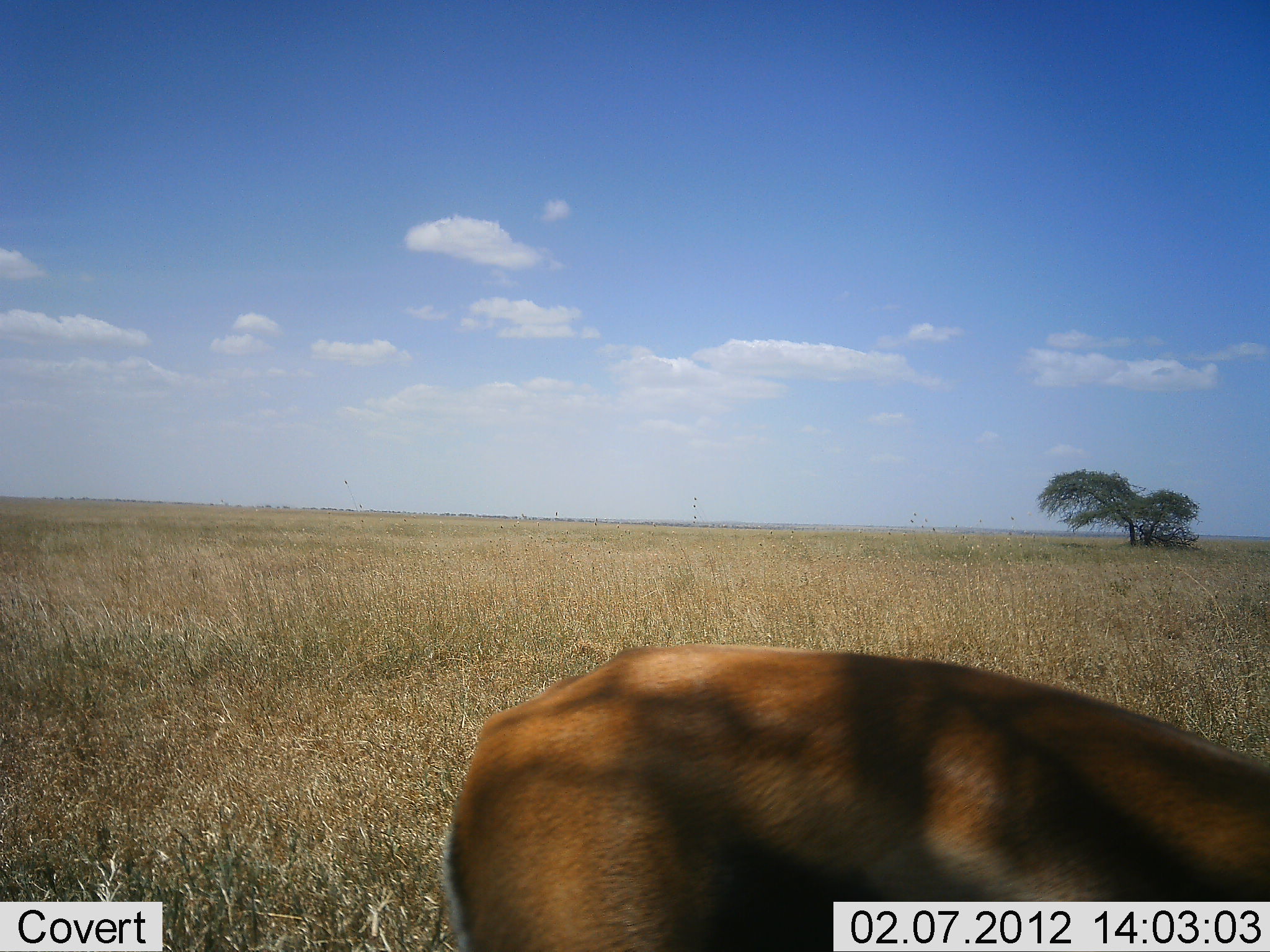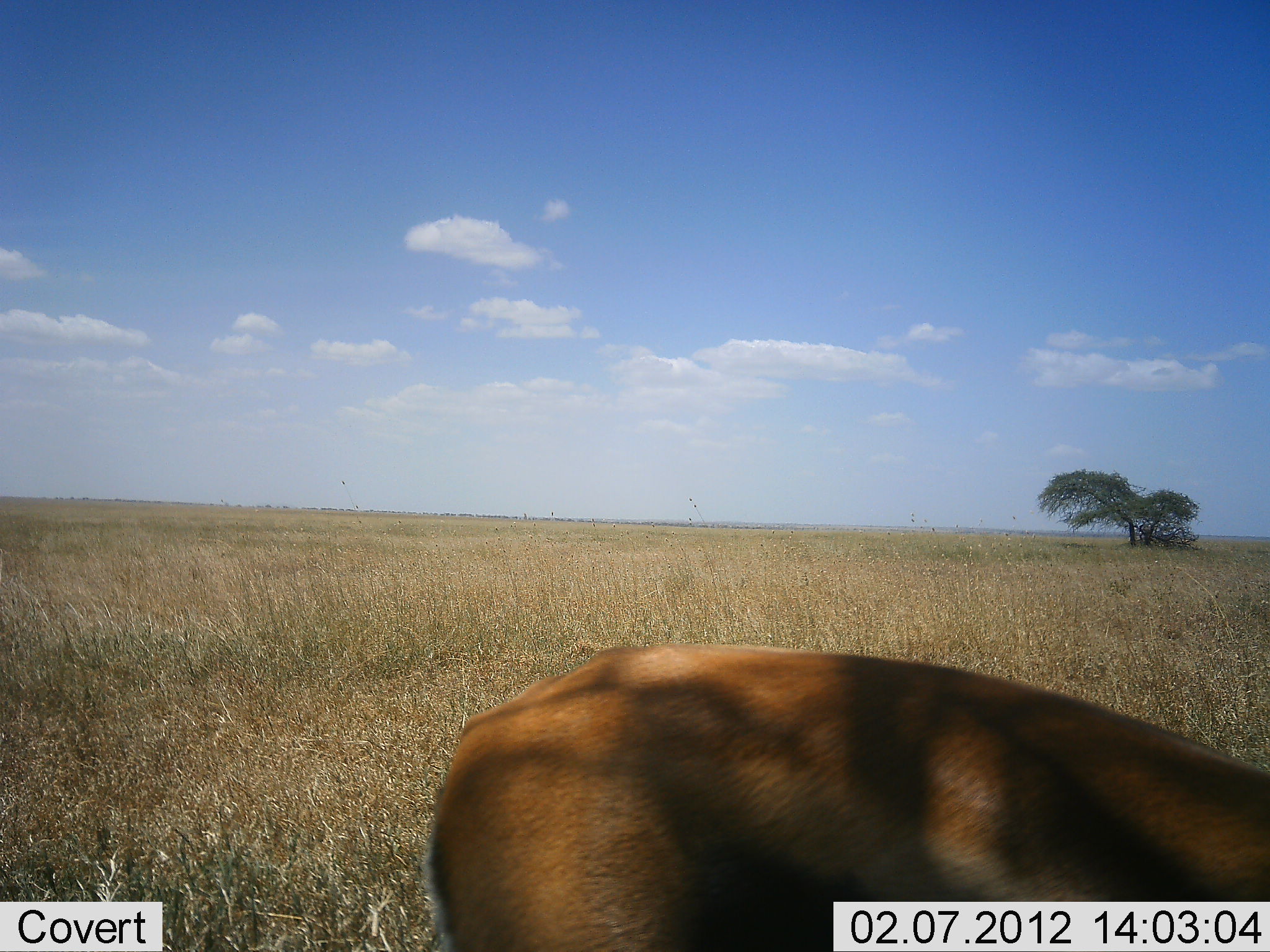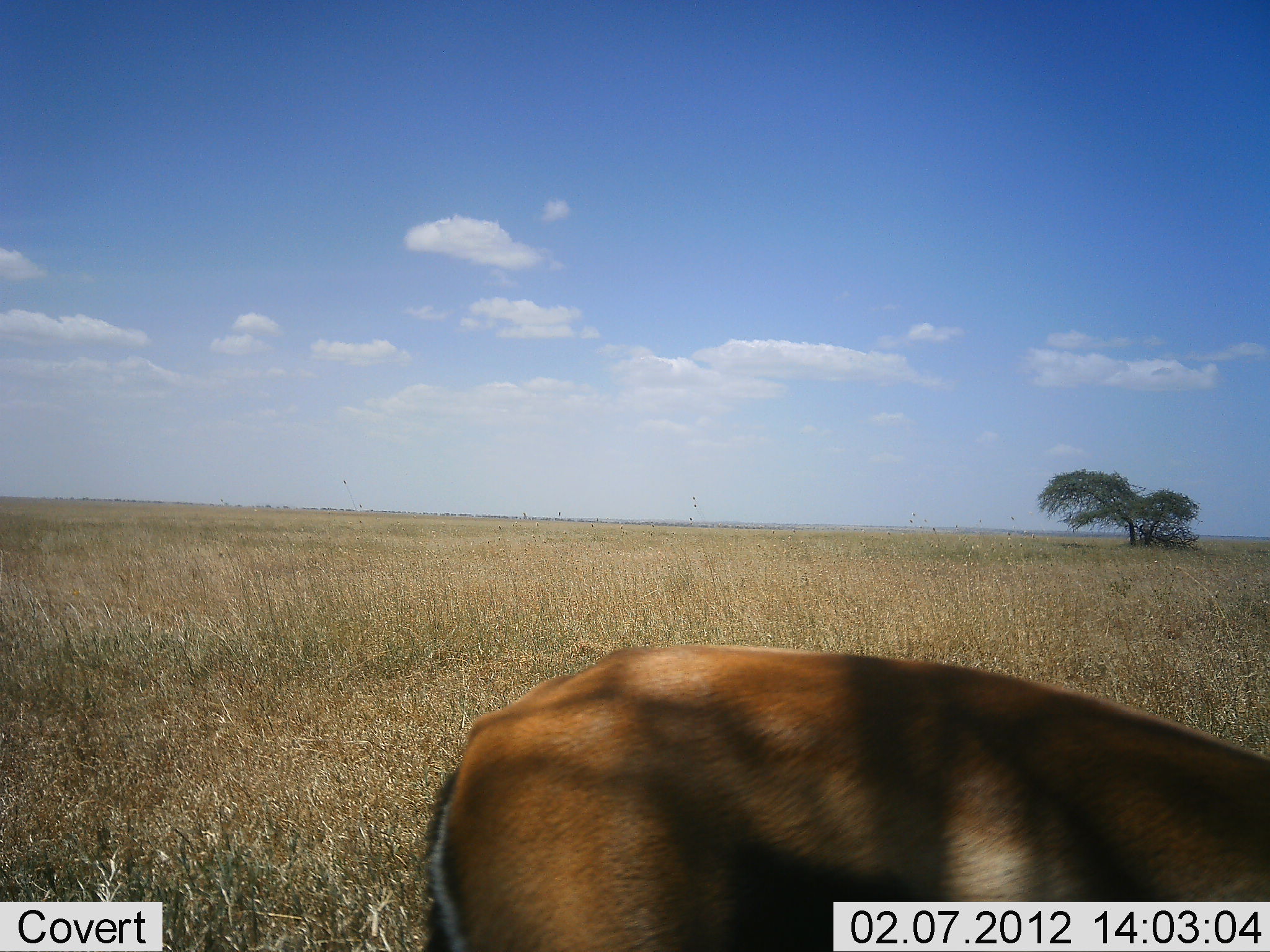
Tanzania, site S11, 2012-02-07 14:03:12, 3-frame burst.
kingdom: Animalia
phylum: Chordata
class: Mammalia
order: Artiodactyla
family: Bovidae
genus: Eudorcas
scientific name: Eudorcas thomsonii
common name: thomson's gazelle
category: gazellethomsons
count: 1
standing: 64%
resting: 0%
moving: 0%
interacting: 0%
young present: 0%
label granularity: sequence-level